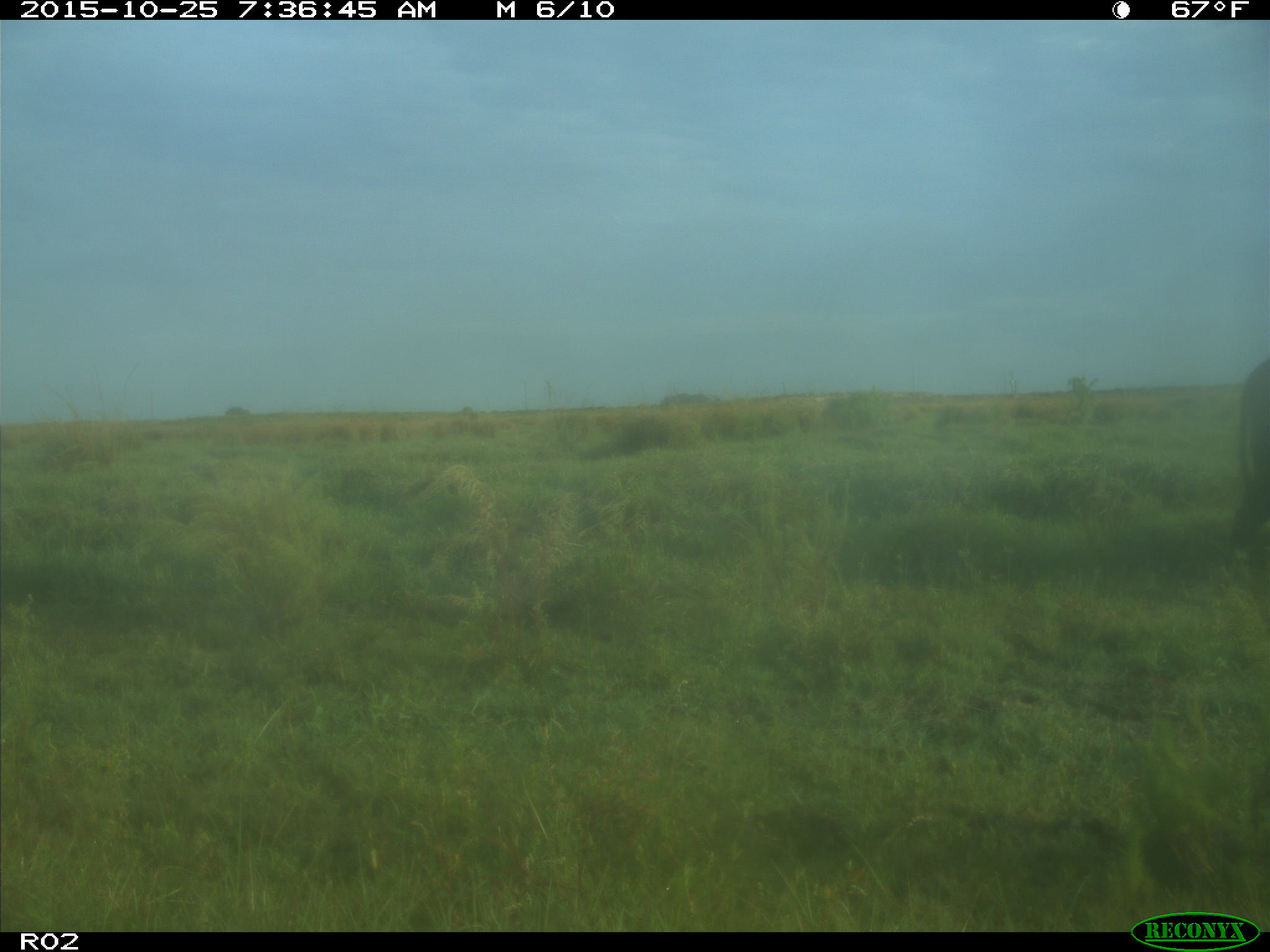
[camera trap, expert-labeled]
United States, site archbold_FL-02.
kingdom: Animalia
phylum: Chordata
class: Mammalia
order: Artiodactyla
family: Bovidae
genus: Bos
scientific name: Bos taurus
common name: domestic cow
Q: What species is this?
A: Bos taurus (domestic cow).